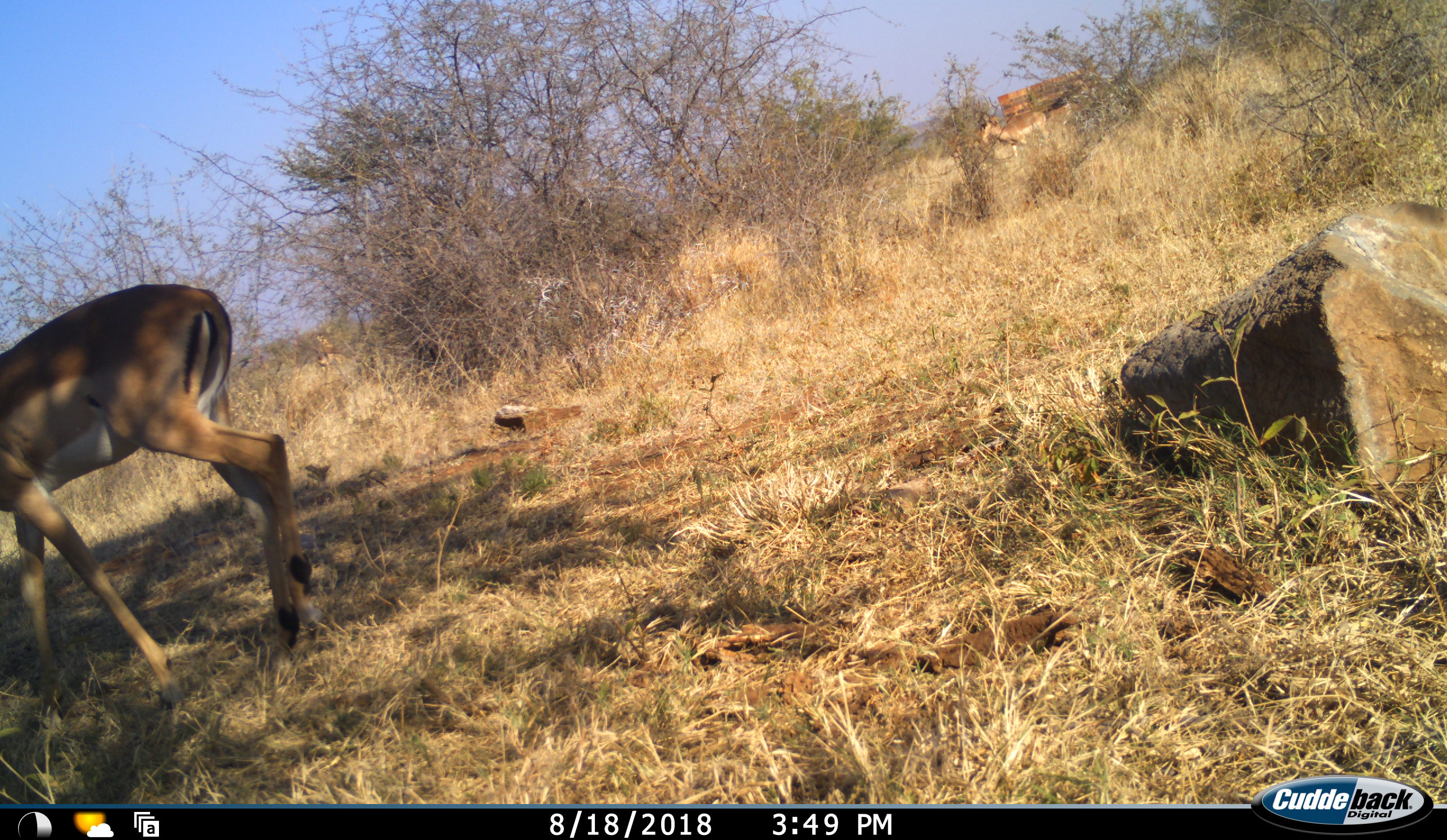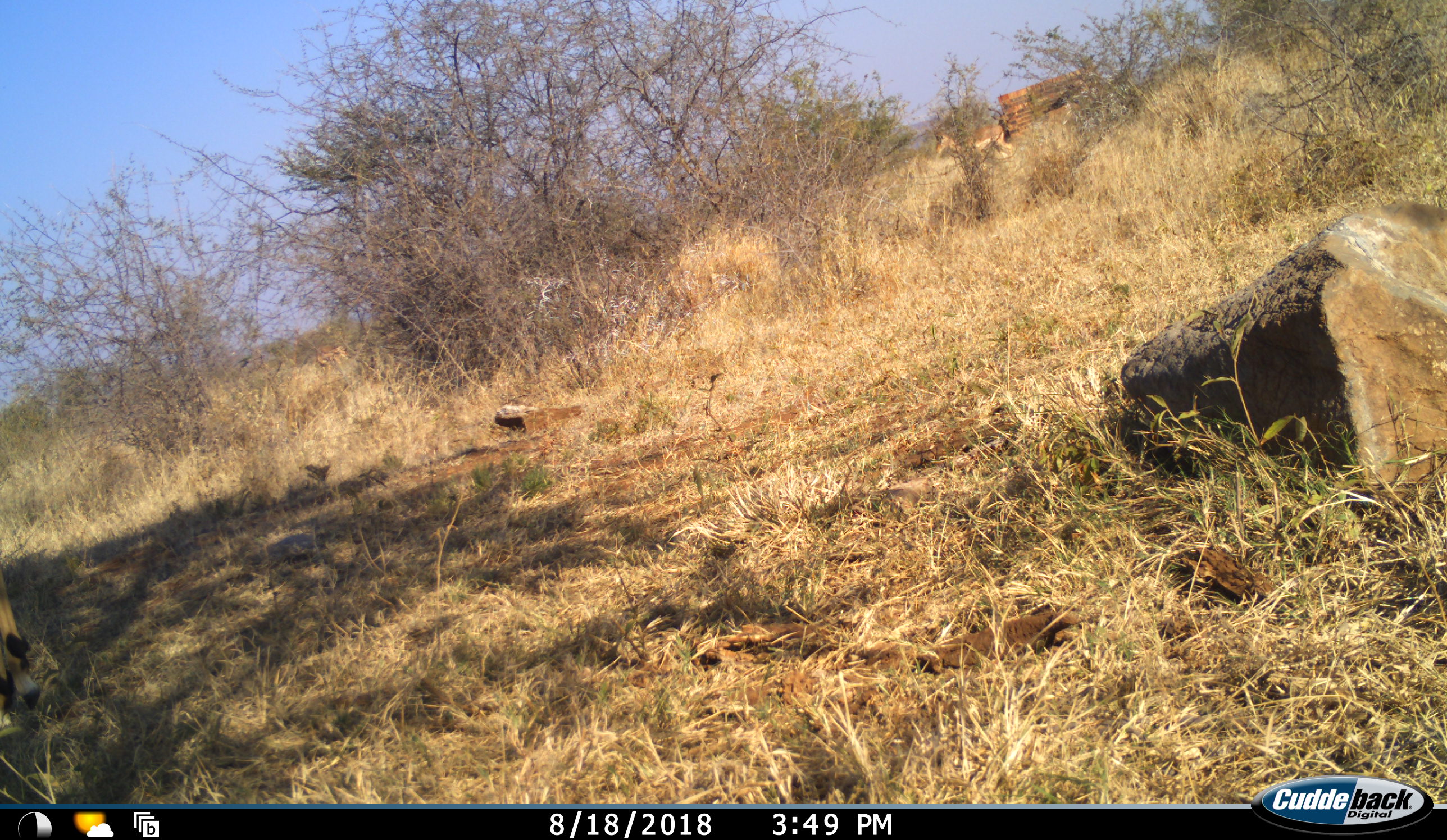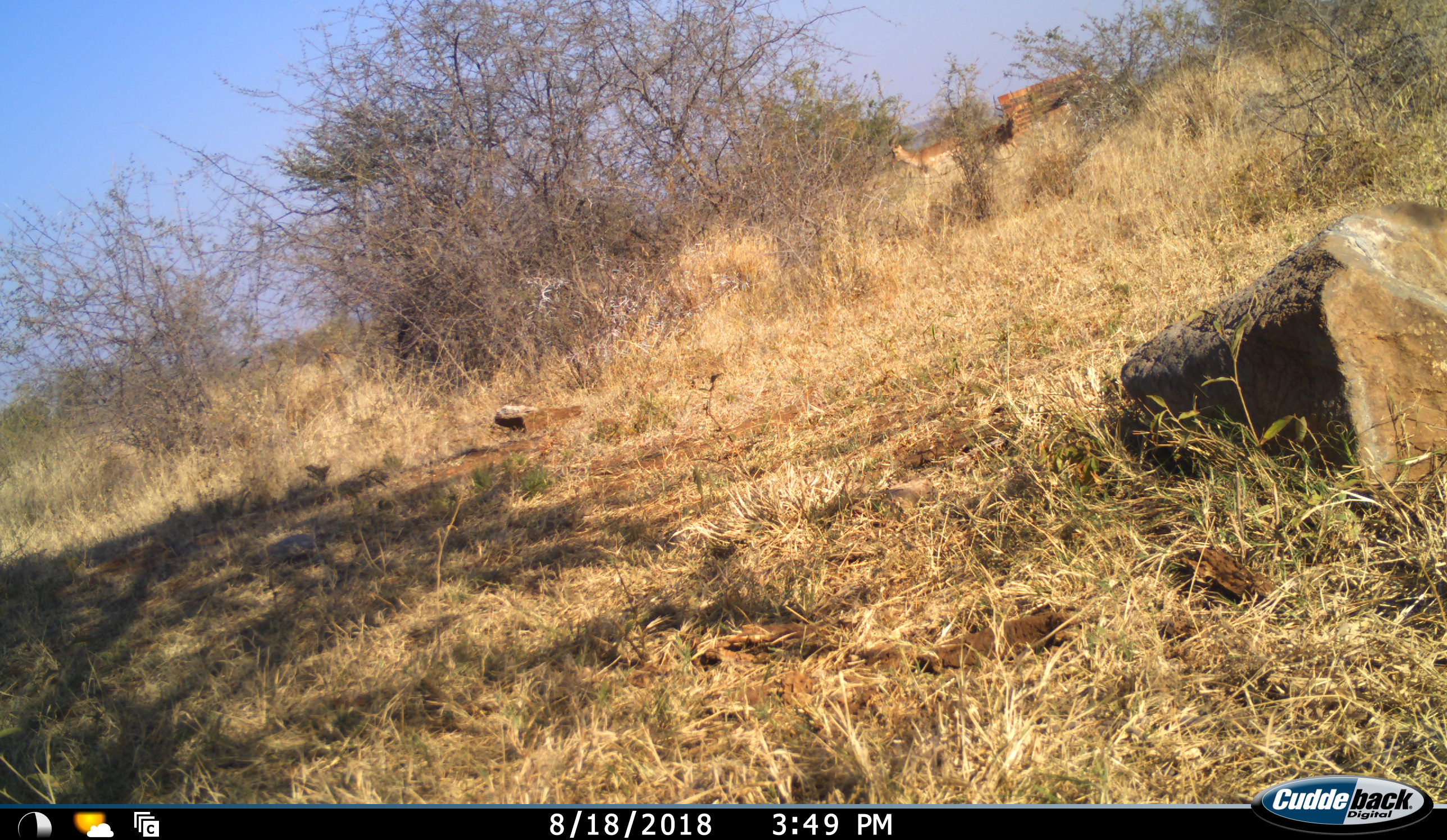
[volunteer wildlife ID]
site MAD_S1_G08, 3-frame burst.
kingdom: Animalia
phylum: Chordata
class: Mammalia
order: Artiodactyla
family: Bovidae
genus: Aepyceros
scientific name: Aepyceros melampus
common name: impala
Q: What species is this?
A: Impala (Aepyceros melampus).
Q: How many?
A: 2.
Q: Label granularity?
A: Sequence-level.